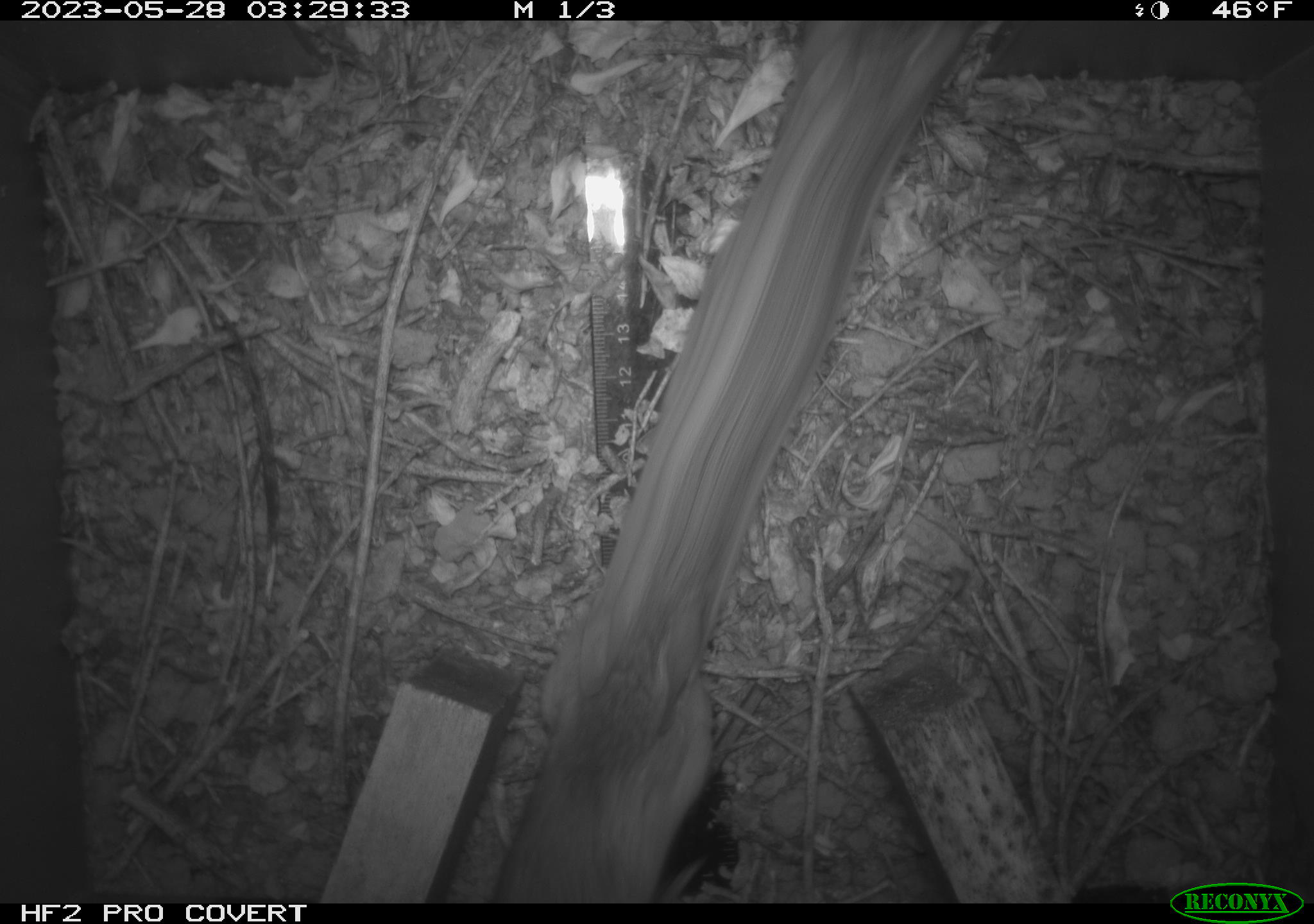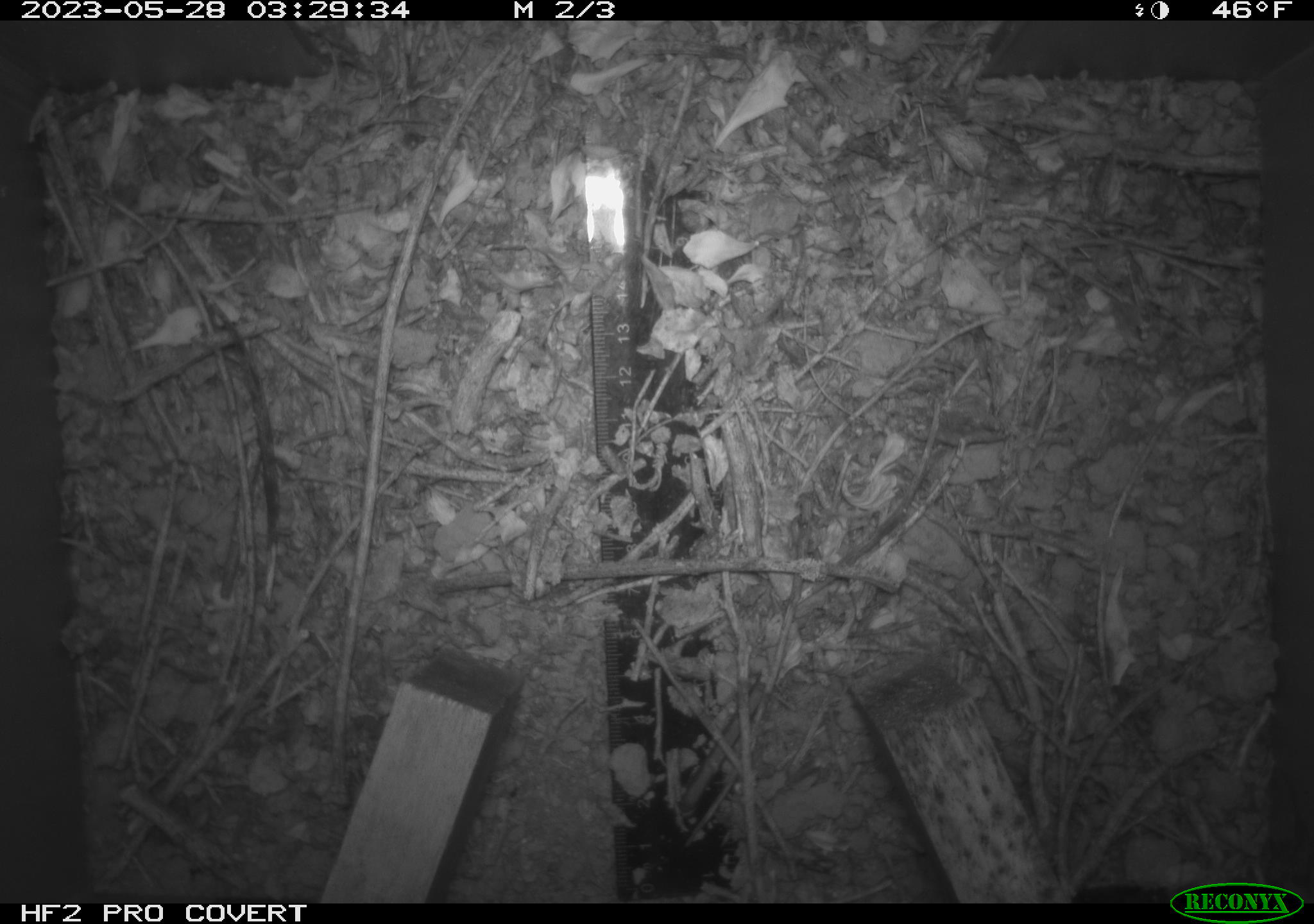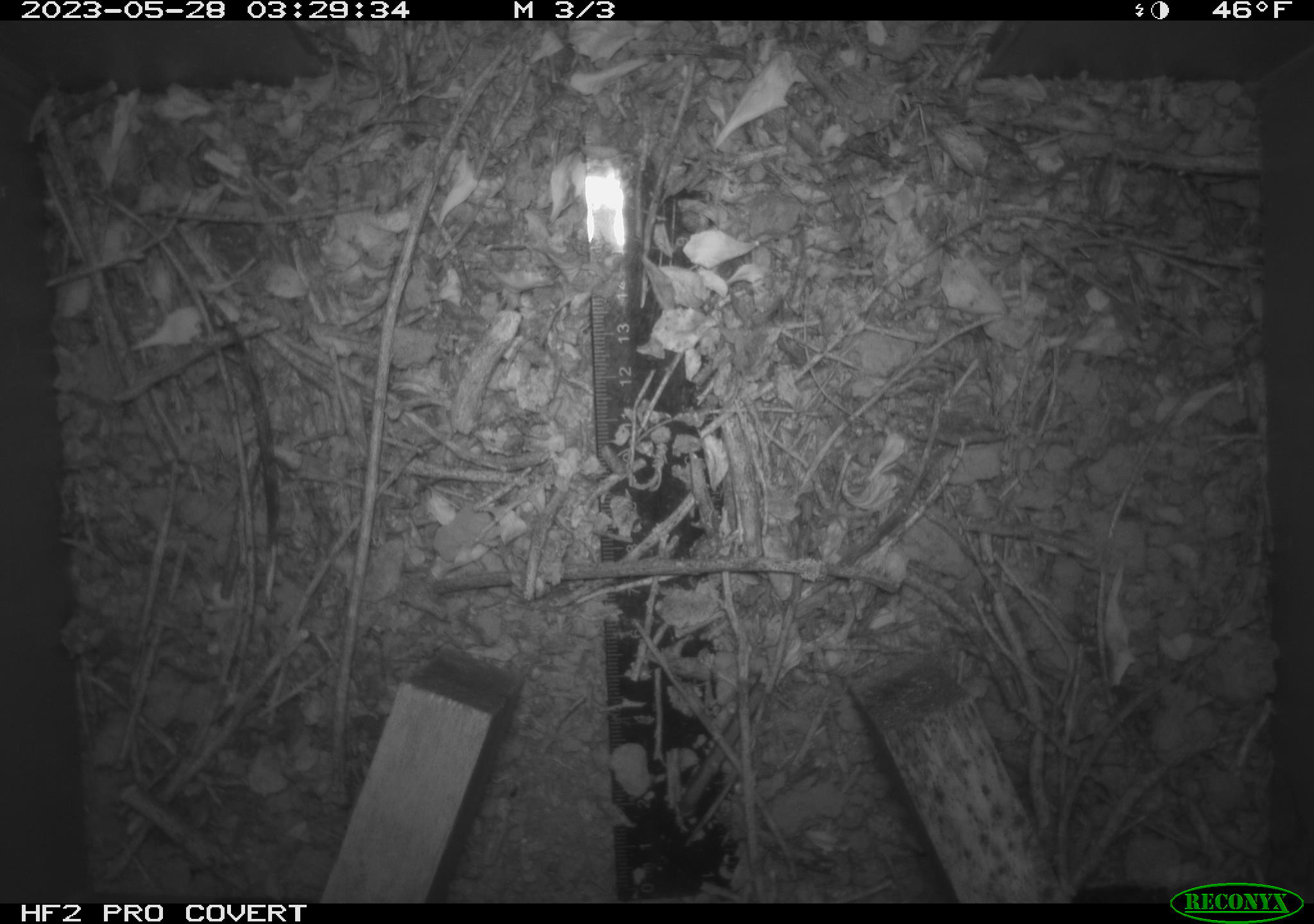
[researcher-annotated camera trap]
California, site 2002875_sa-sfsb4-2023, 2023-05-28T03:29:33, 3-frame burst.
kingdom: Animalia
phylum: Chordata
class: Mammalia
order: Rodentia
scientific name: Rodentia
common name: mouse species